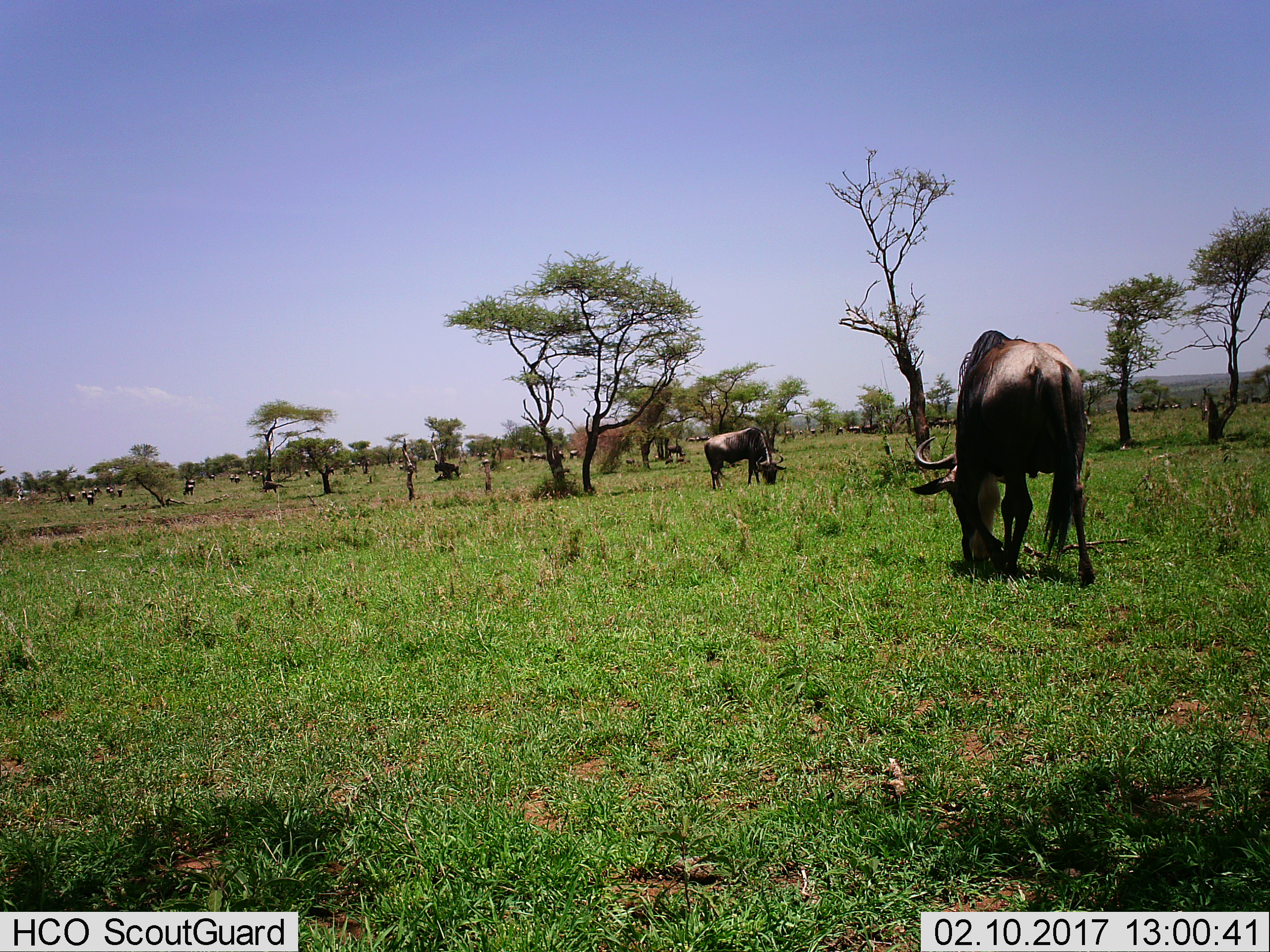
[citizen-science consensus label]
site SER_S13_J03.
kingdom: Animalia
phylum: Chordata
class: Mammalia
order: Artiodactyla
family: Bovidae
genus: Connochaetes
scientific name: Connochaetes taurinus taurinus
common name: blue wildebeest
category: wildebeestblue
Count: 11-50.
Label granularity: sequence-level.